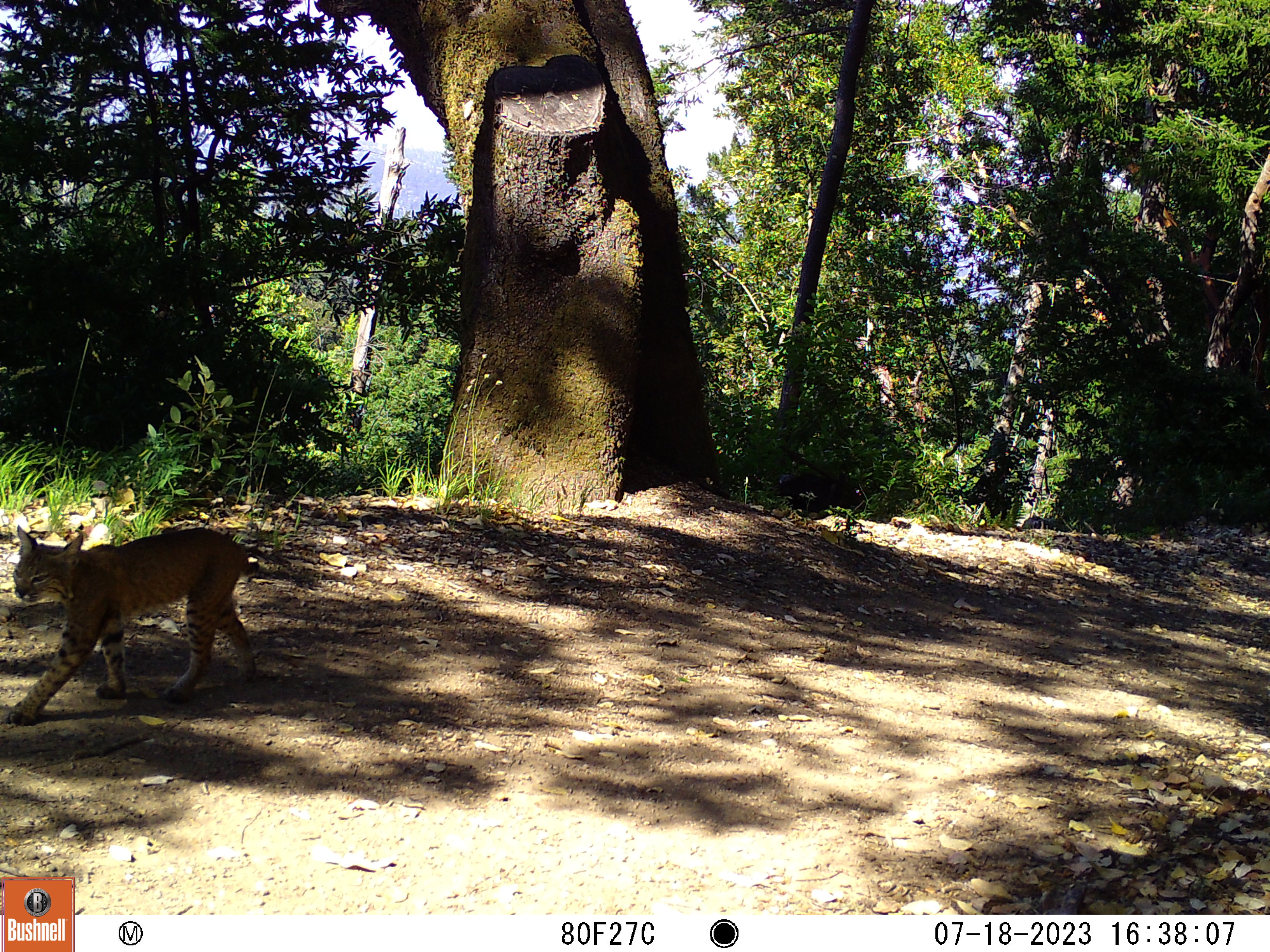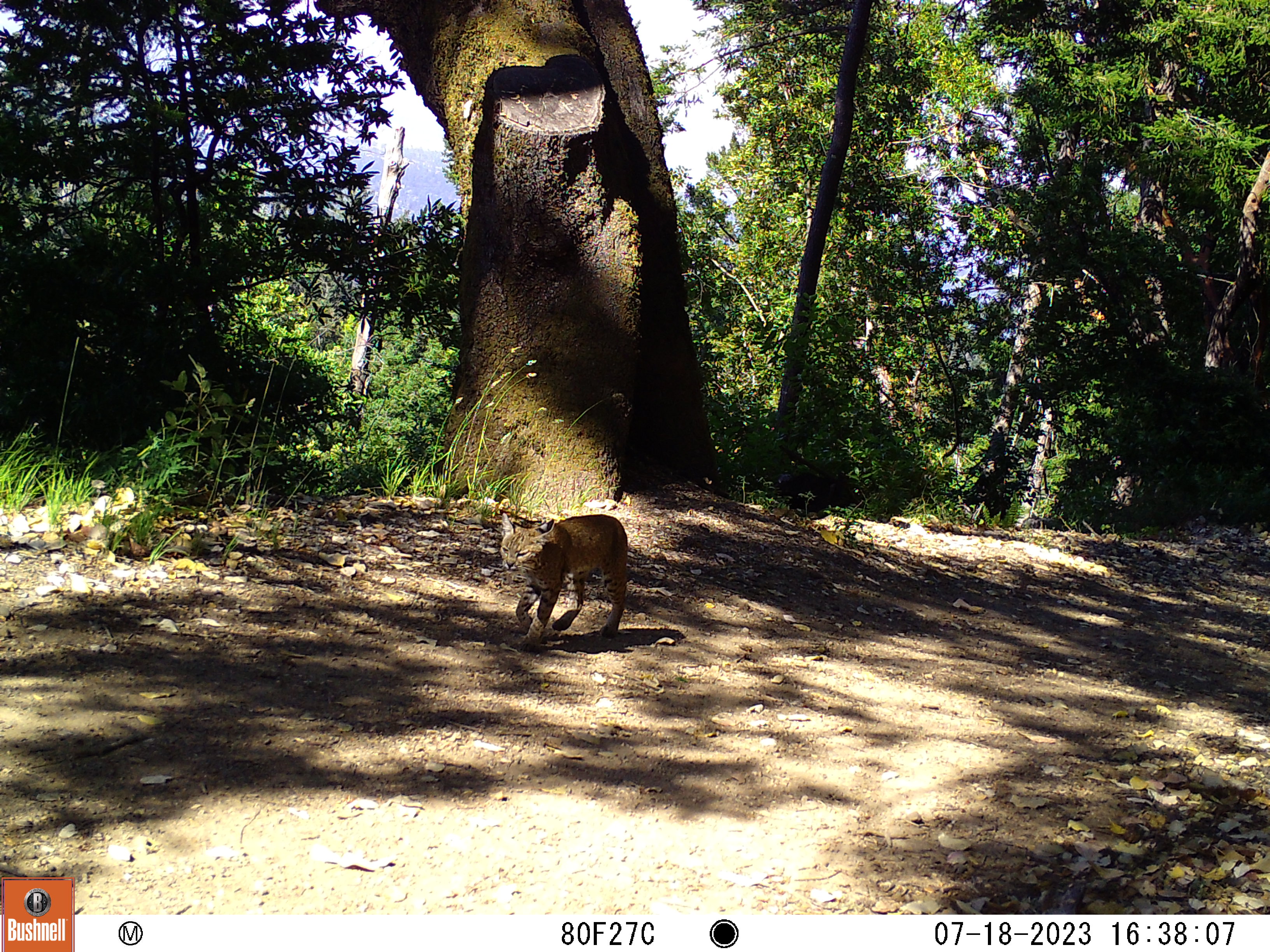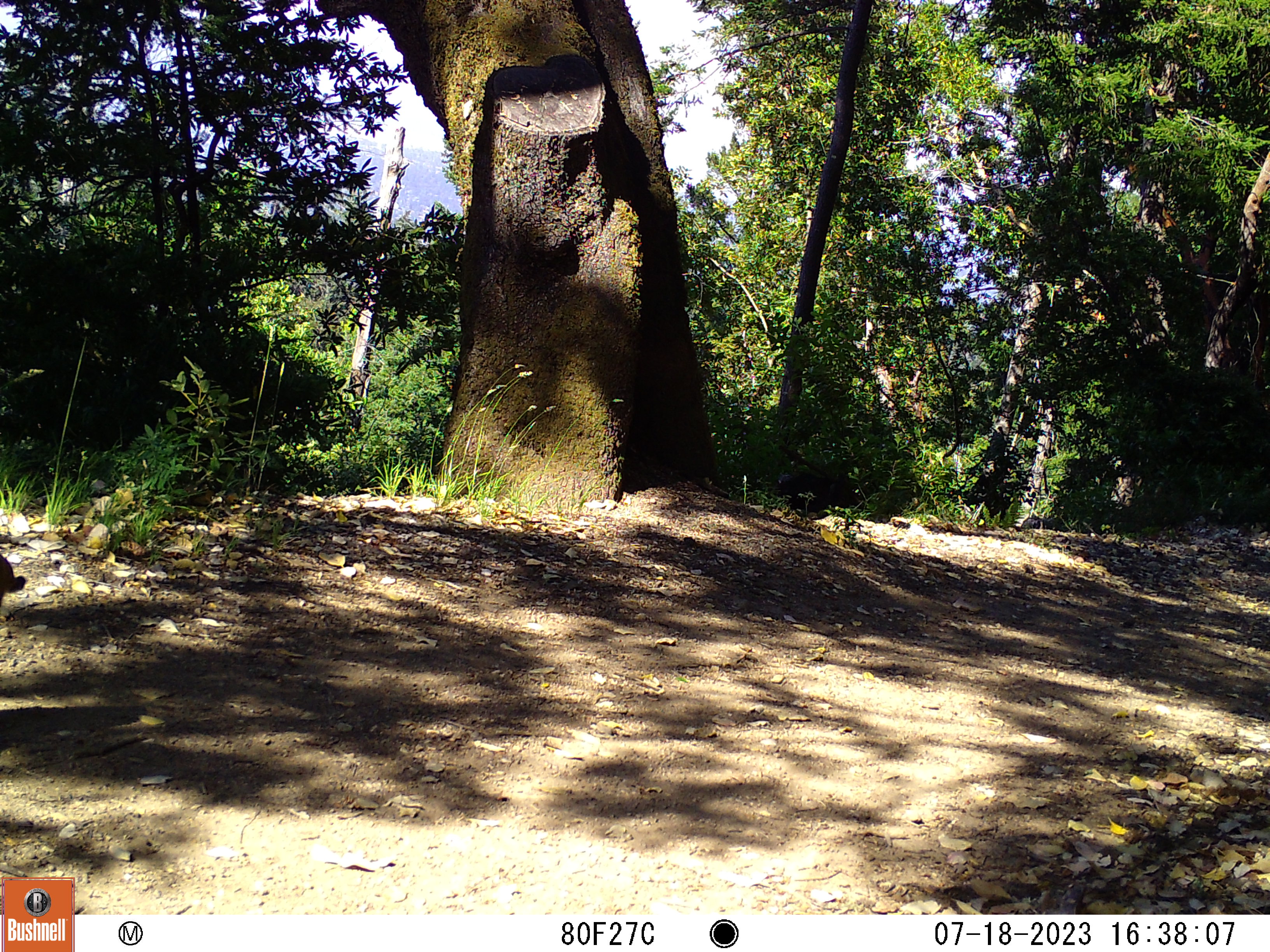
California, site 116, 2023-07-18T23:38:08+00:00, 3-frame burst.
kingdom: Animalia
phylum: Chordata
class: Mammalia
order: Carnivora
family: Felidae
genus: Lynx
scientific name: Lynx rufus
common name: bobcat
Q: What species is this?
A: Bobcat (Lynx rufus).